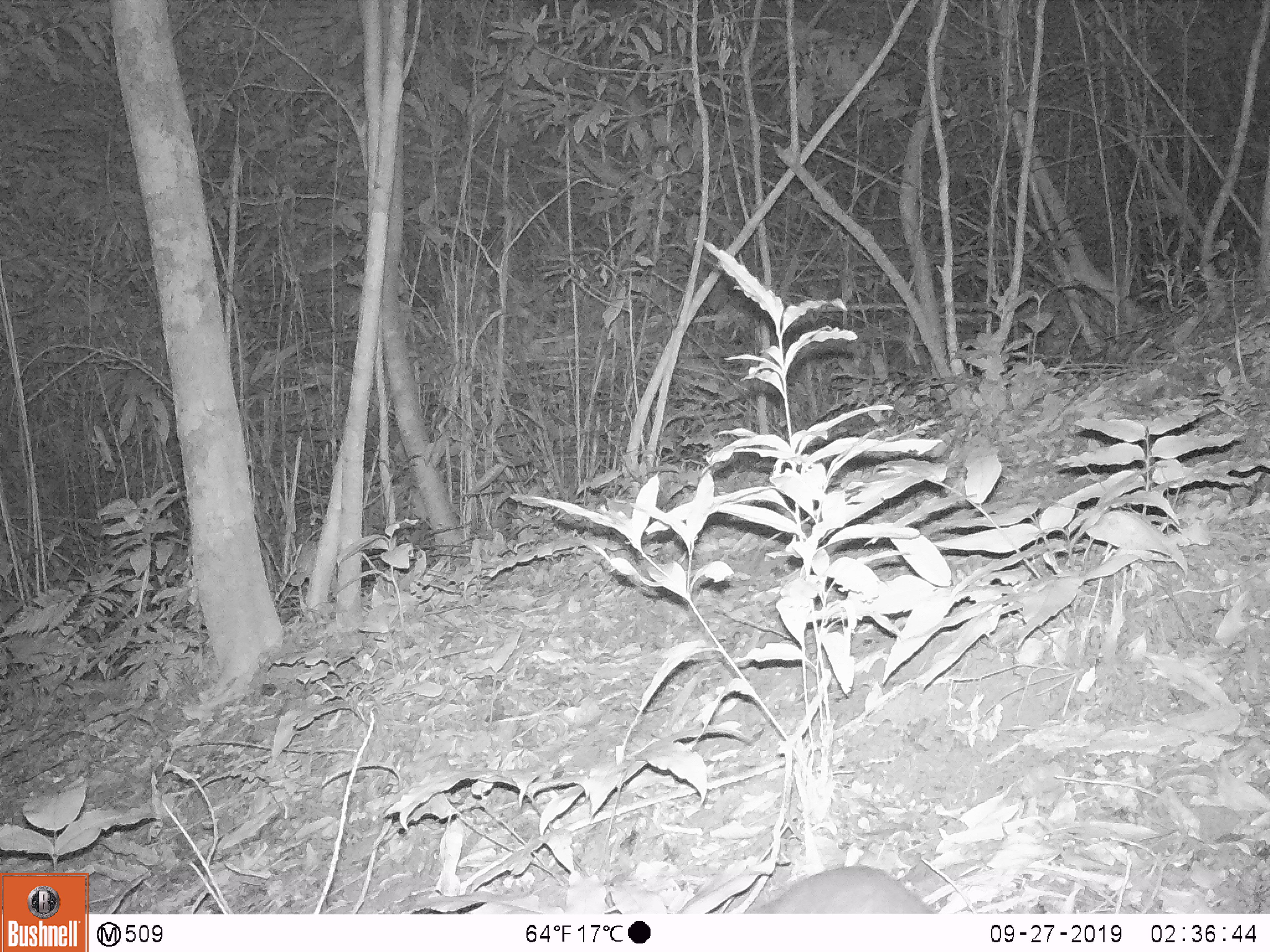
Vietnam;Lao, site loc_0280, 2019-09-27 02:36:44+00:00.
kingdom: Animalia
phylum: Chordata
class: Mammalia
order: Carnivora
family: Mustelidae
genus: Melogale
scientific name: Melogale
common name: ferret badger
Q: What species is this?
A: Ferret badger (Melogale).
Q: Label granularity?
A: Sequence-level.